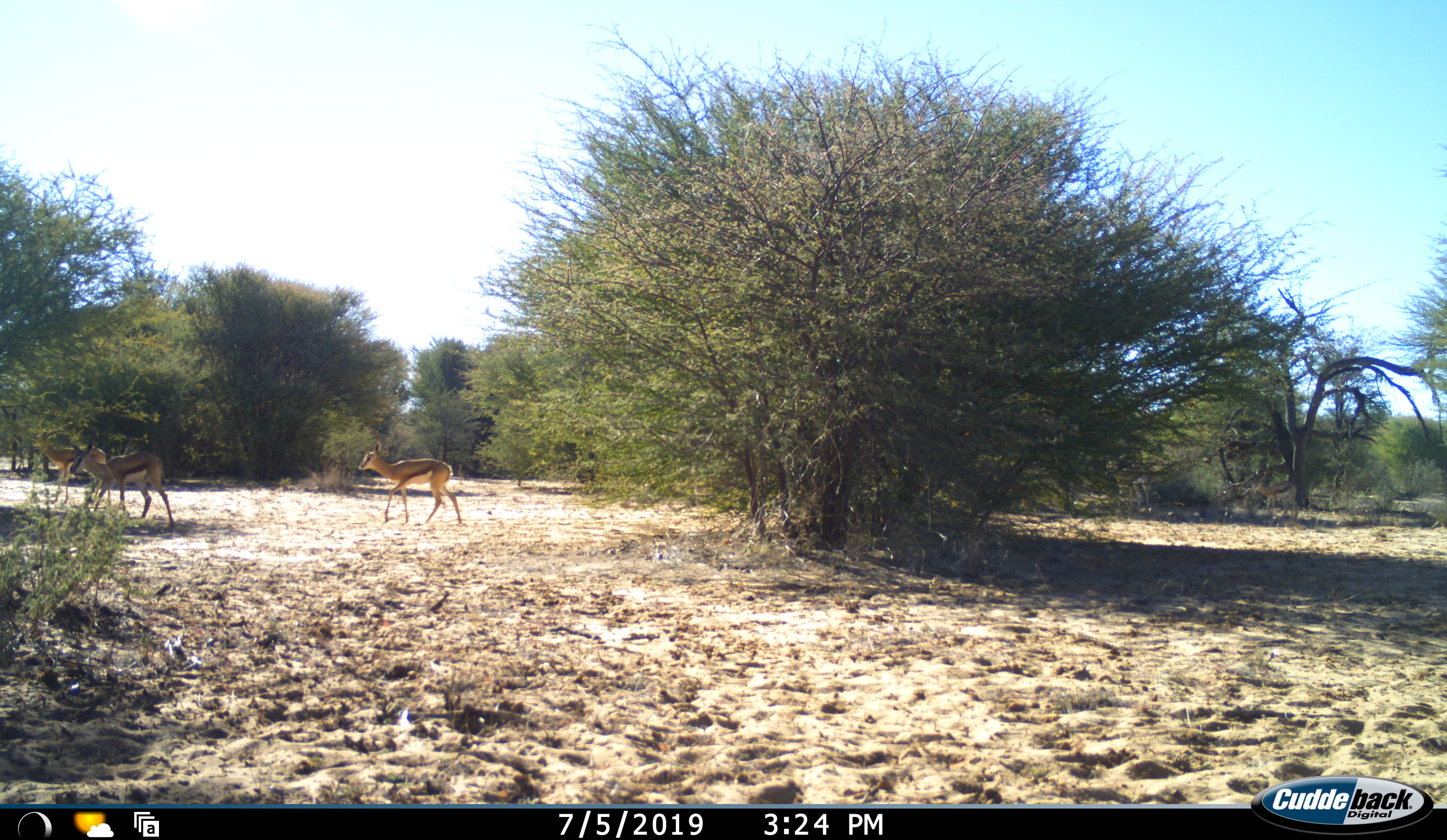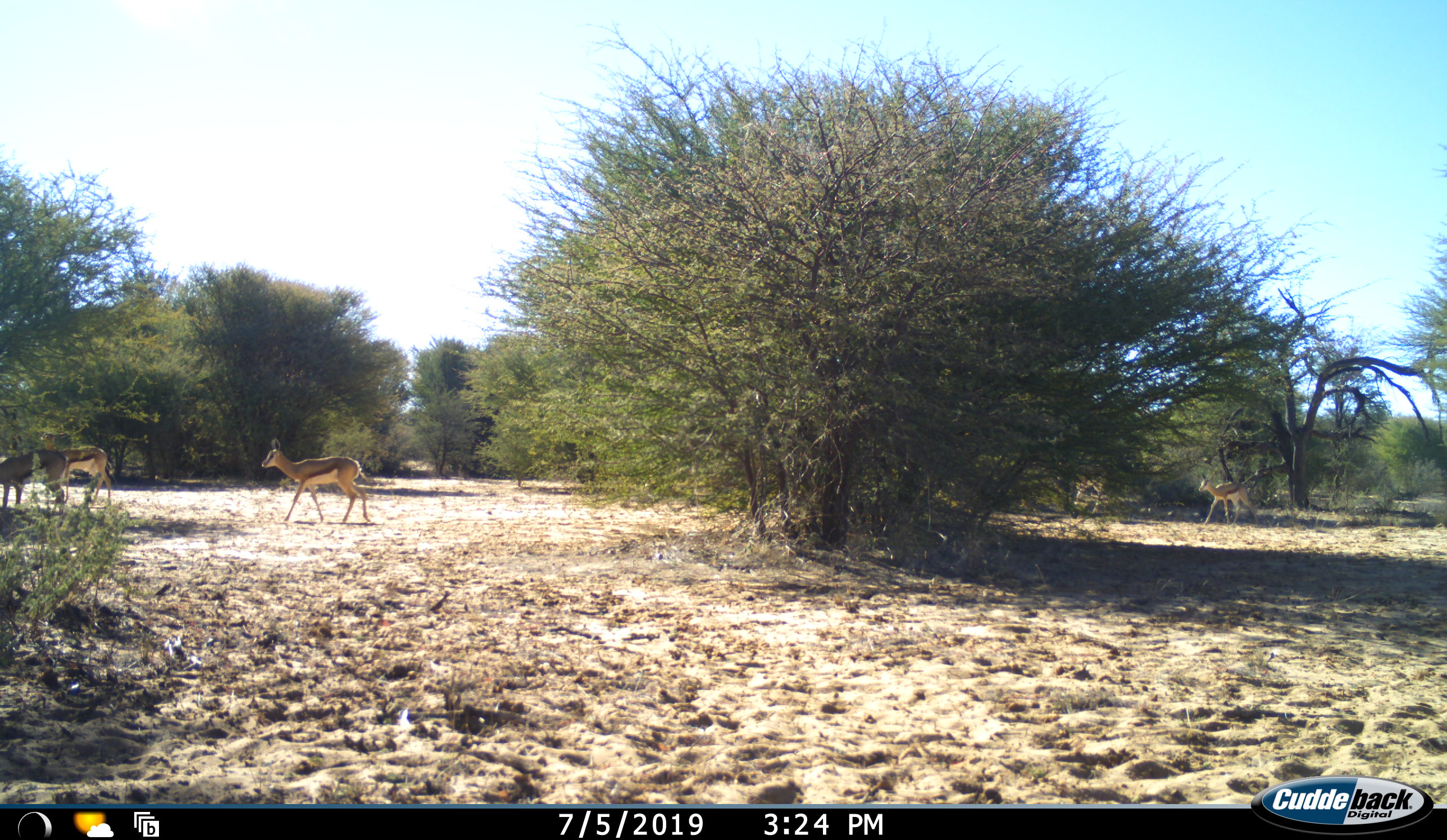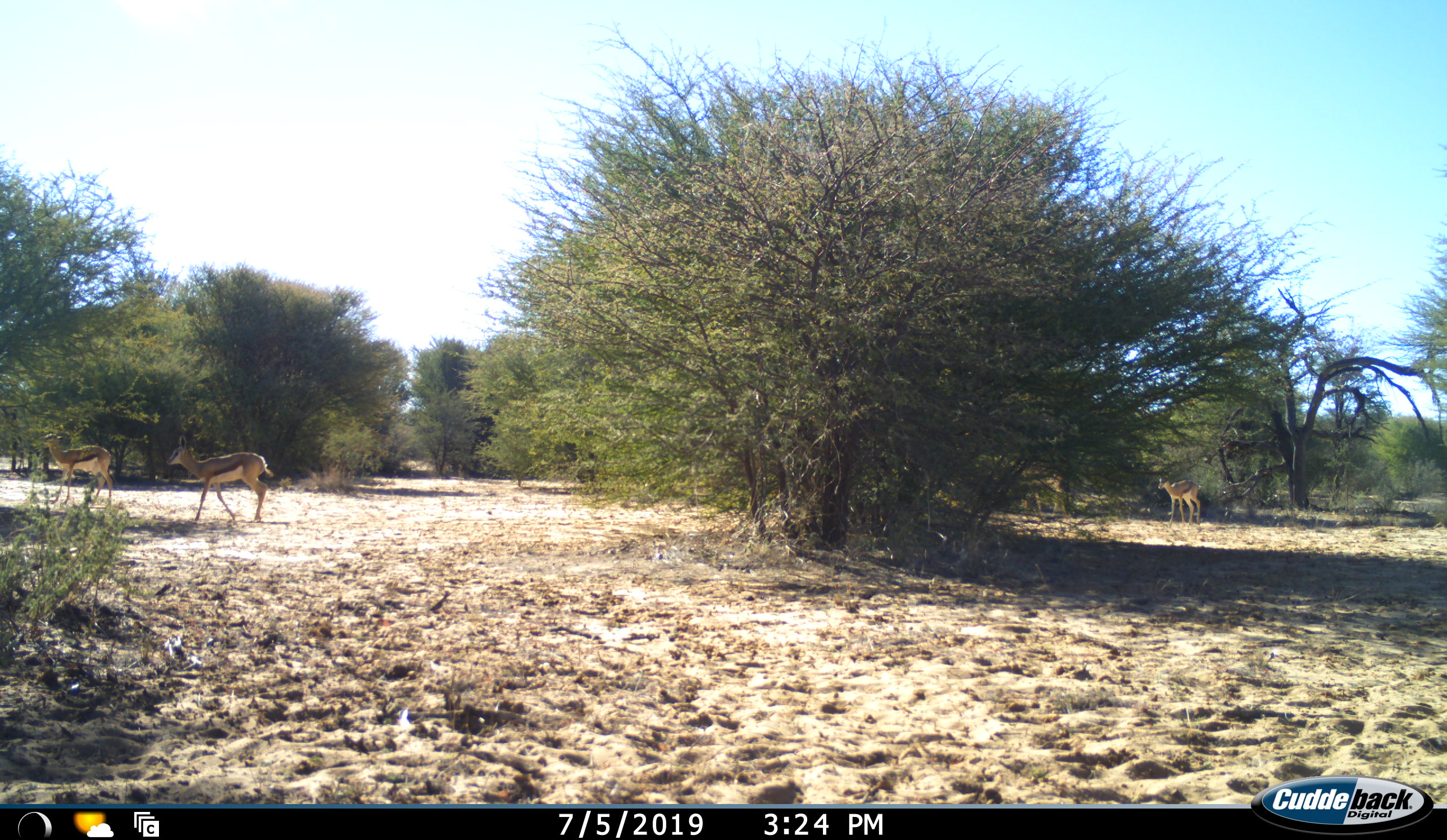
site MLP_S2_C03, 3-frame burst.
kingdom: Animalia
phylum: Chordata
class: Mammalia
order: Artiodactyla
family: Bovidae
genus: Antidorcas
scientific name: Antidorcas marsupialis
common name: springbok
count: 5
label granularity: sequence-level